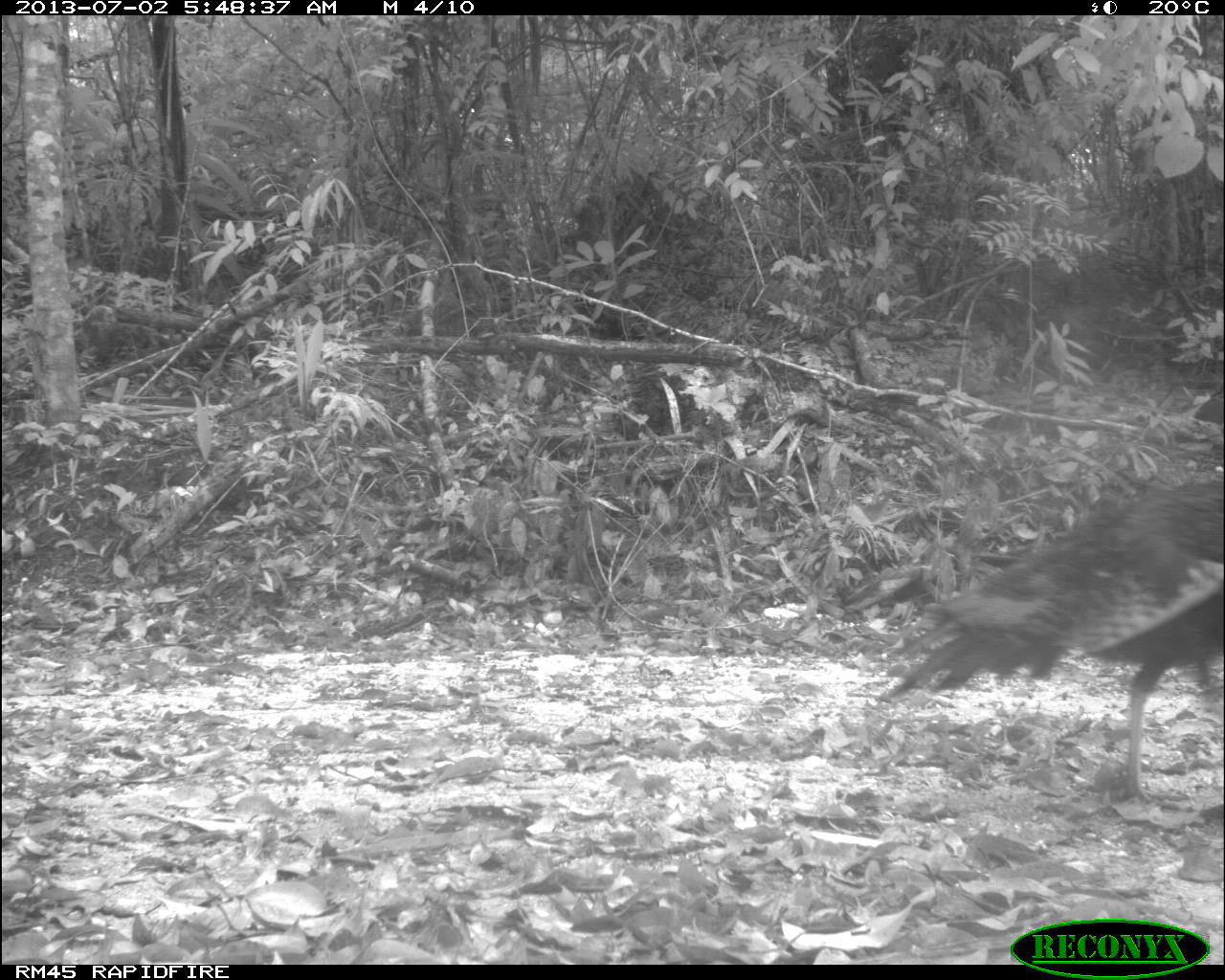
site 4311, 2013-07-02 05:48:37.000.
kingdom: Animalia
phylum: Chordata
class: Aves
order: Galliformes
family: Phasianidae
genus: Meleagris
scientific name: Meleagris ocellata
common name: ocellated turkey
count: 1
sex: male